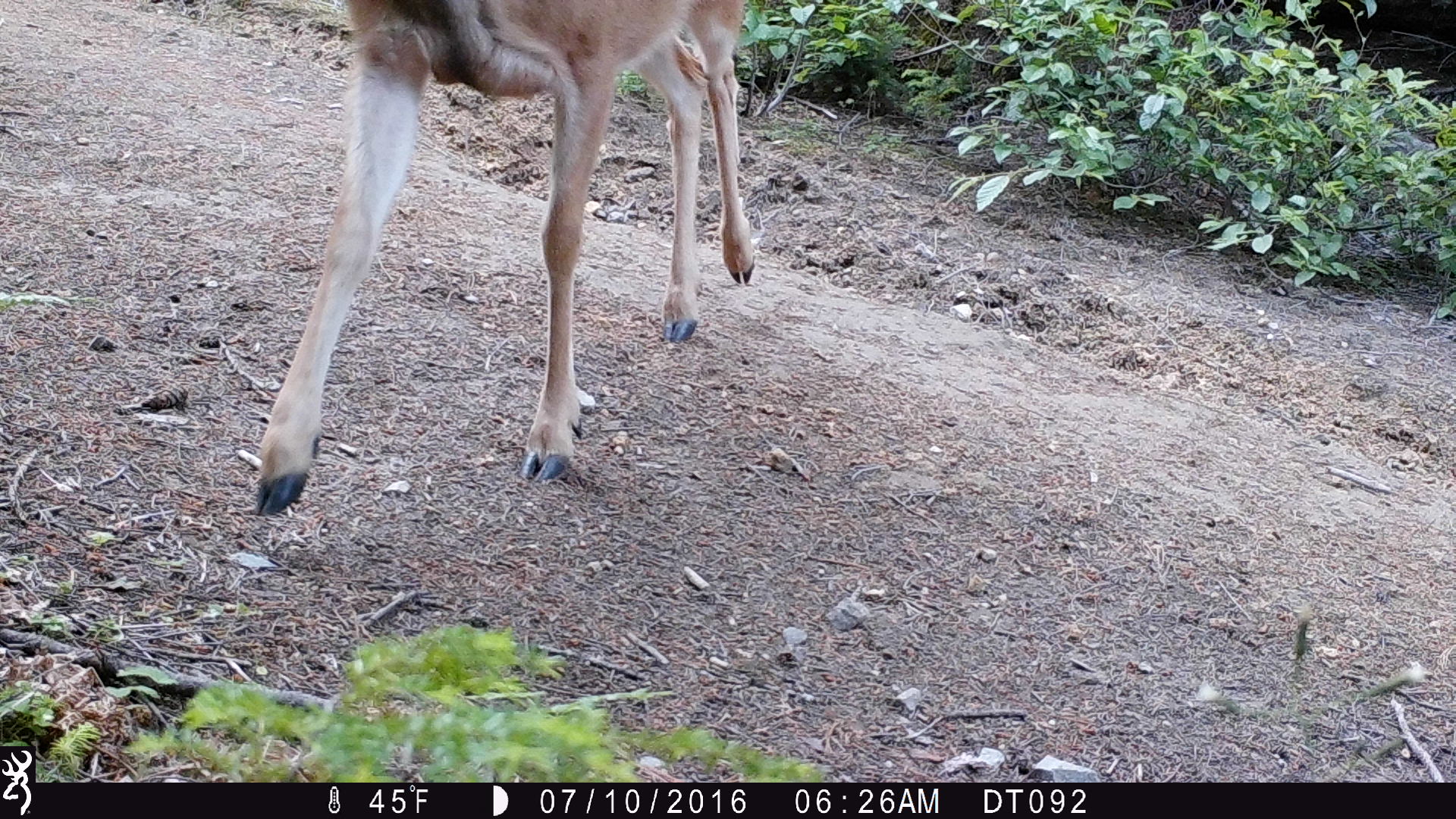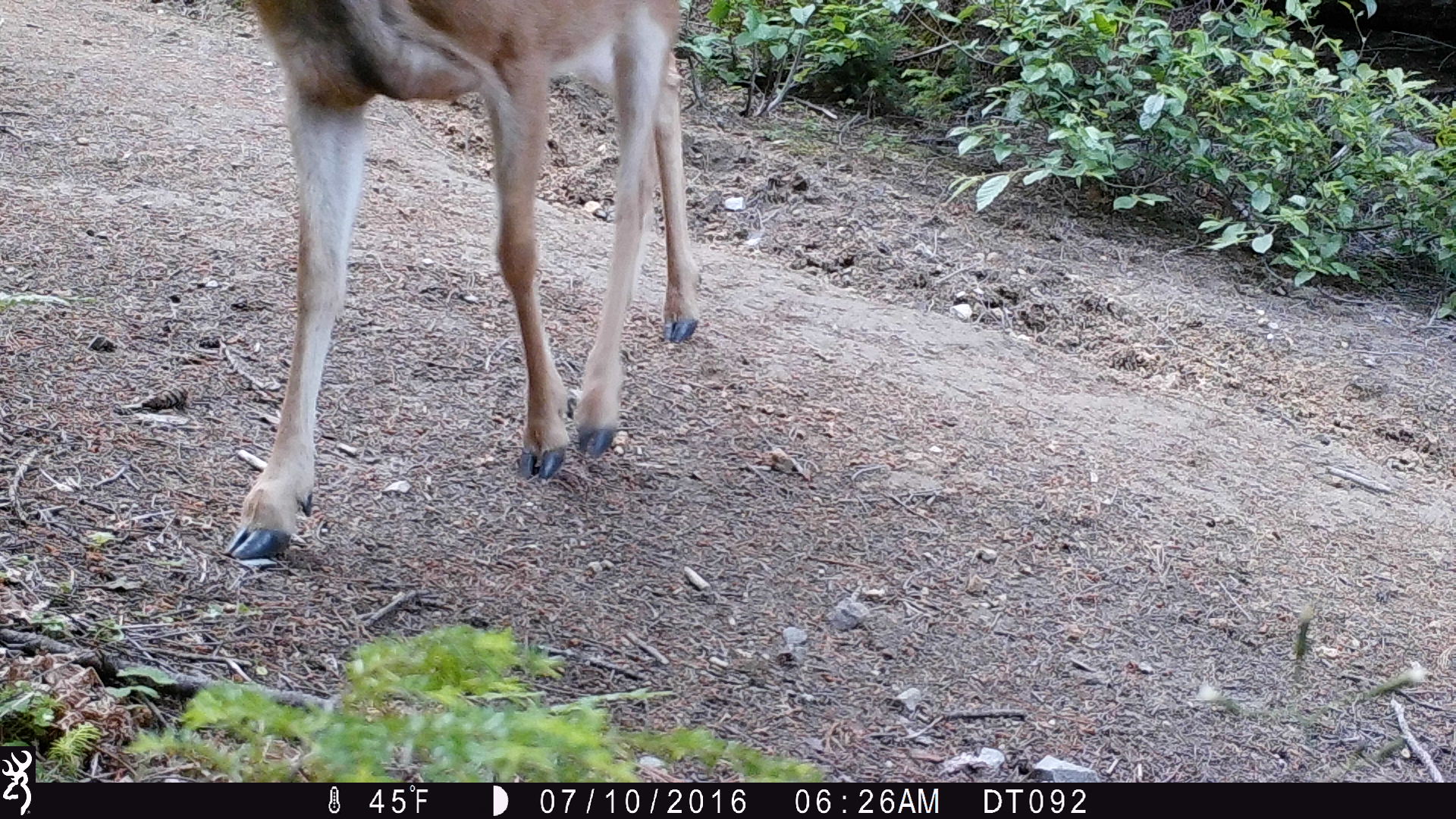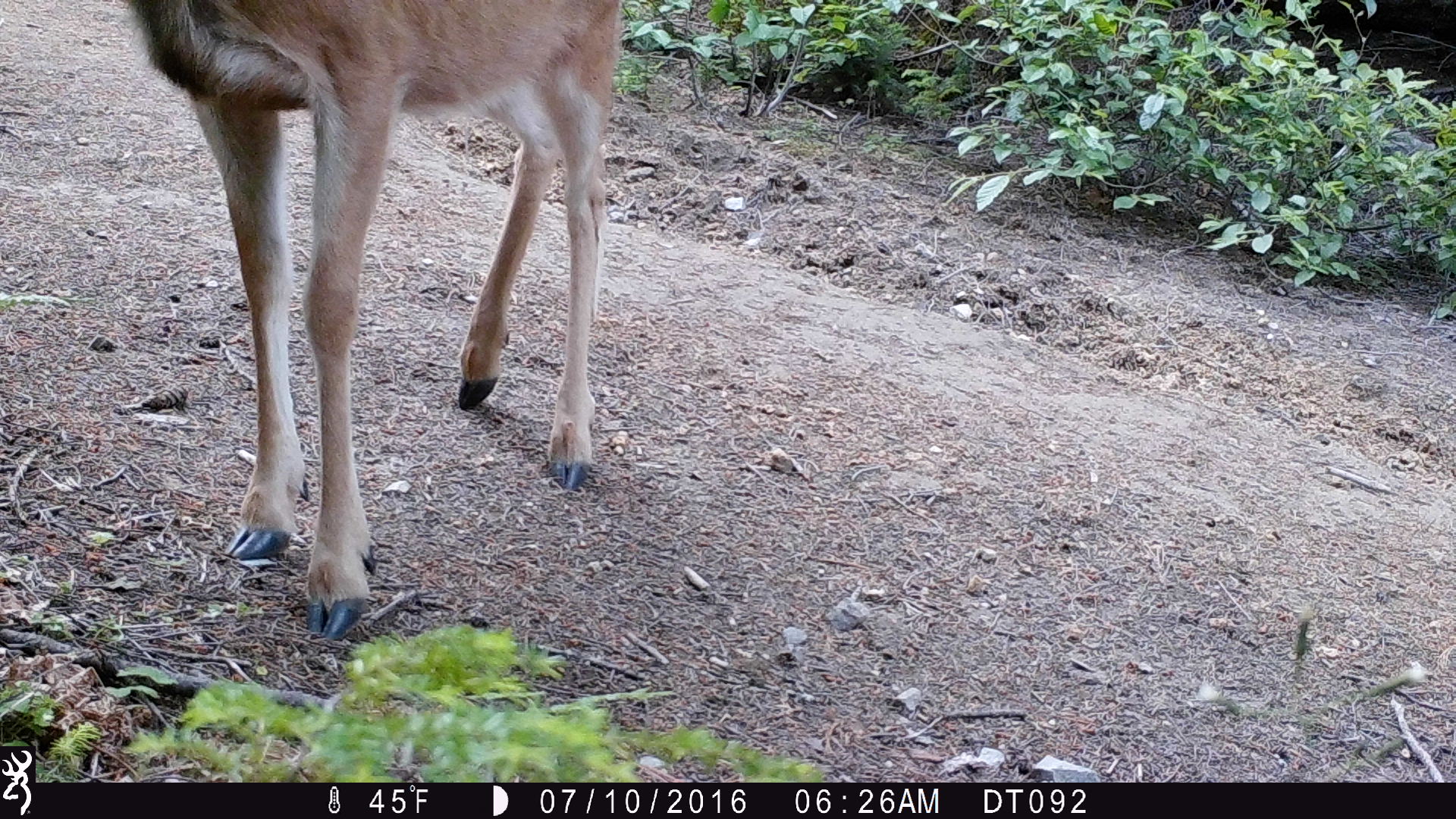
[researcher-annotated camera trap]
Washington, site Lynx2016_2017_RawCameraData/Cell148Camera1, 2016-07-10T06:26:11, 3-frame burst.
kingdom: Animalia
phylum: Chordata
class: Mammalia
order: Artiodactyla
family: Cervidae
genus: Odocoileus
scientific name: Odocoileus hemionus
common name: mule deer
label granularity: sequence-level